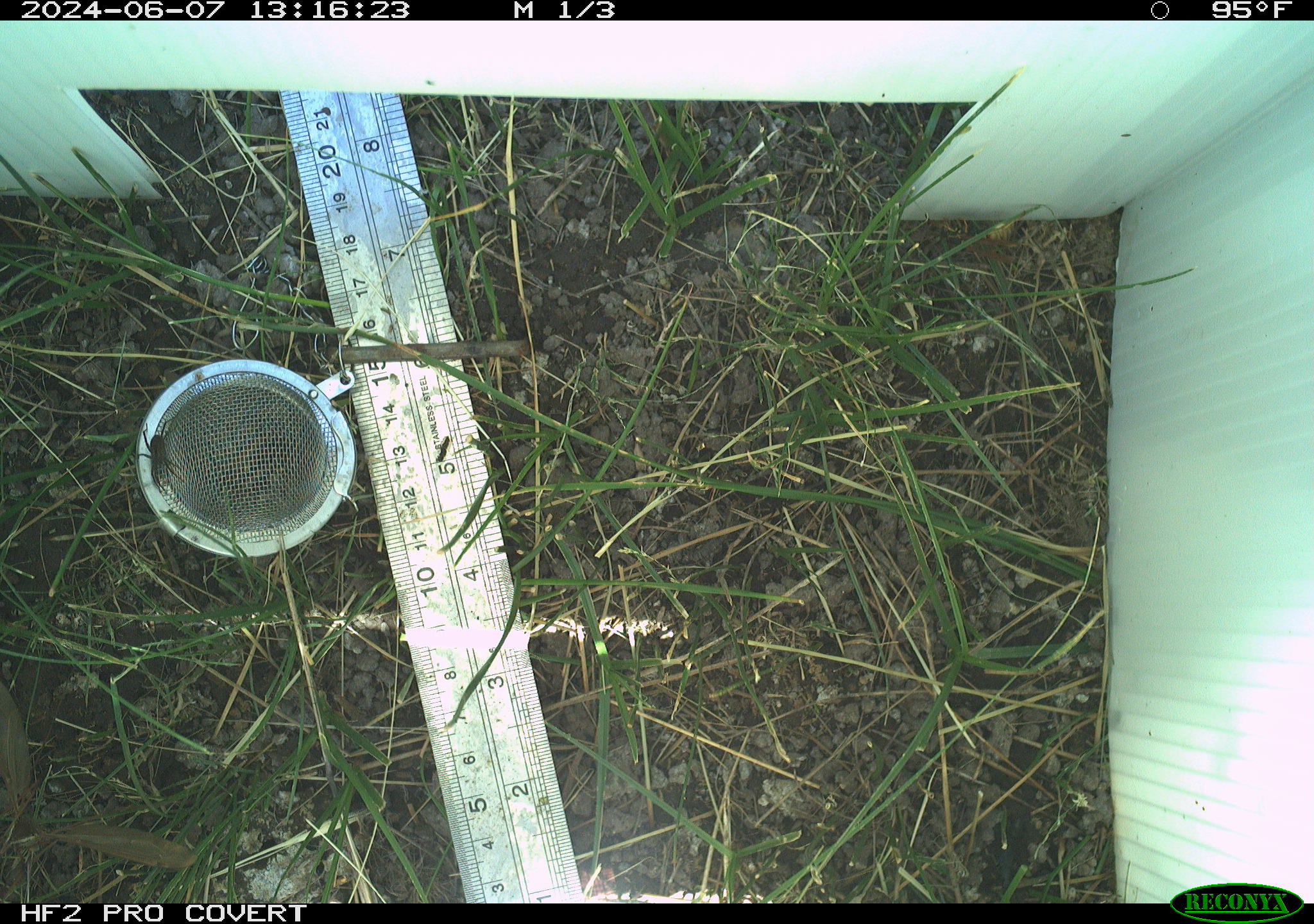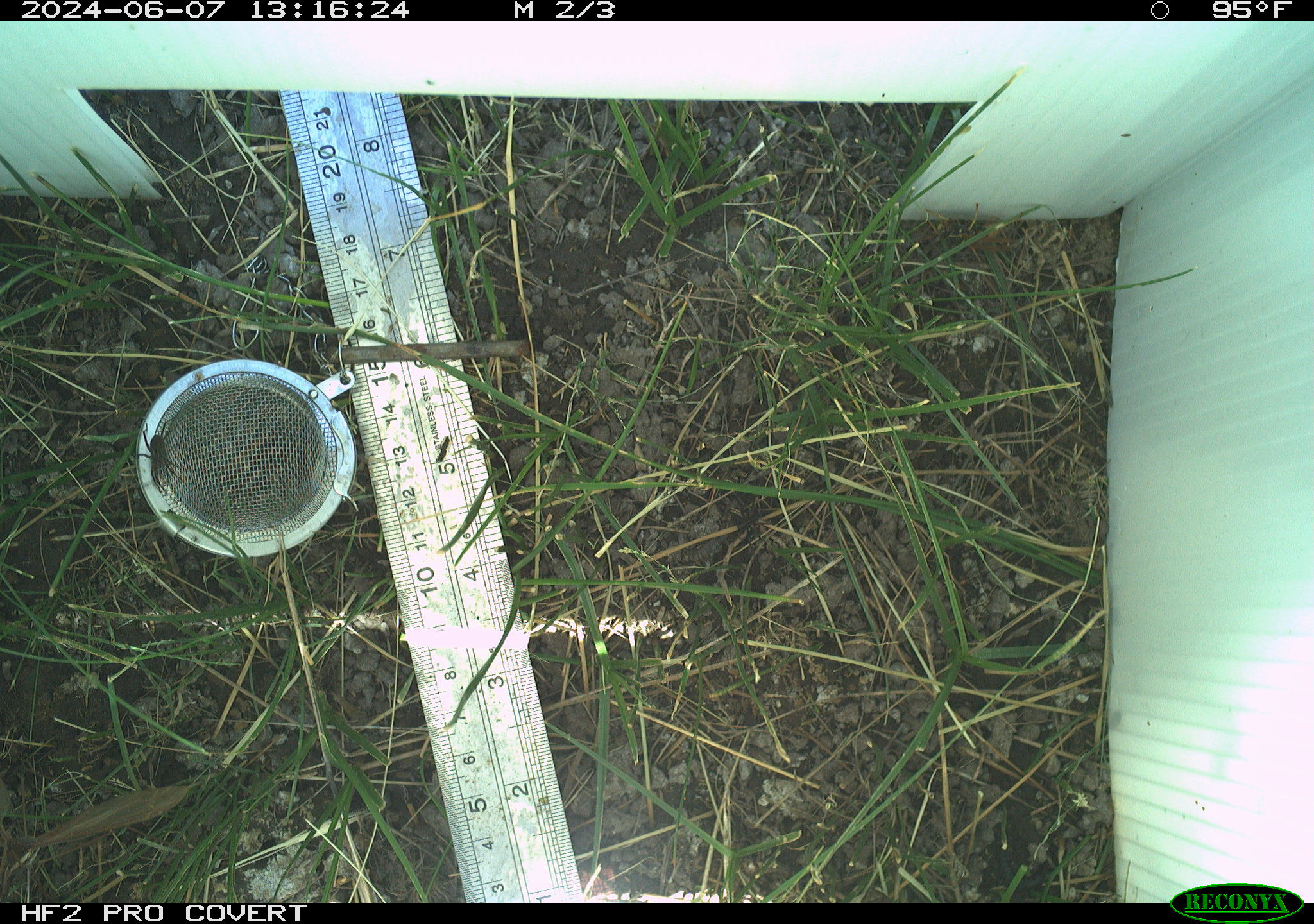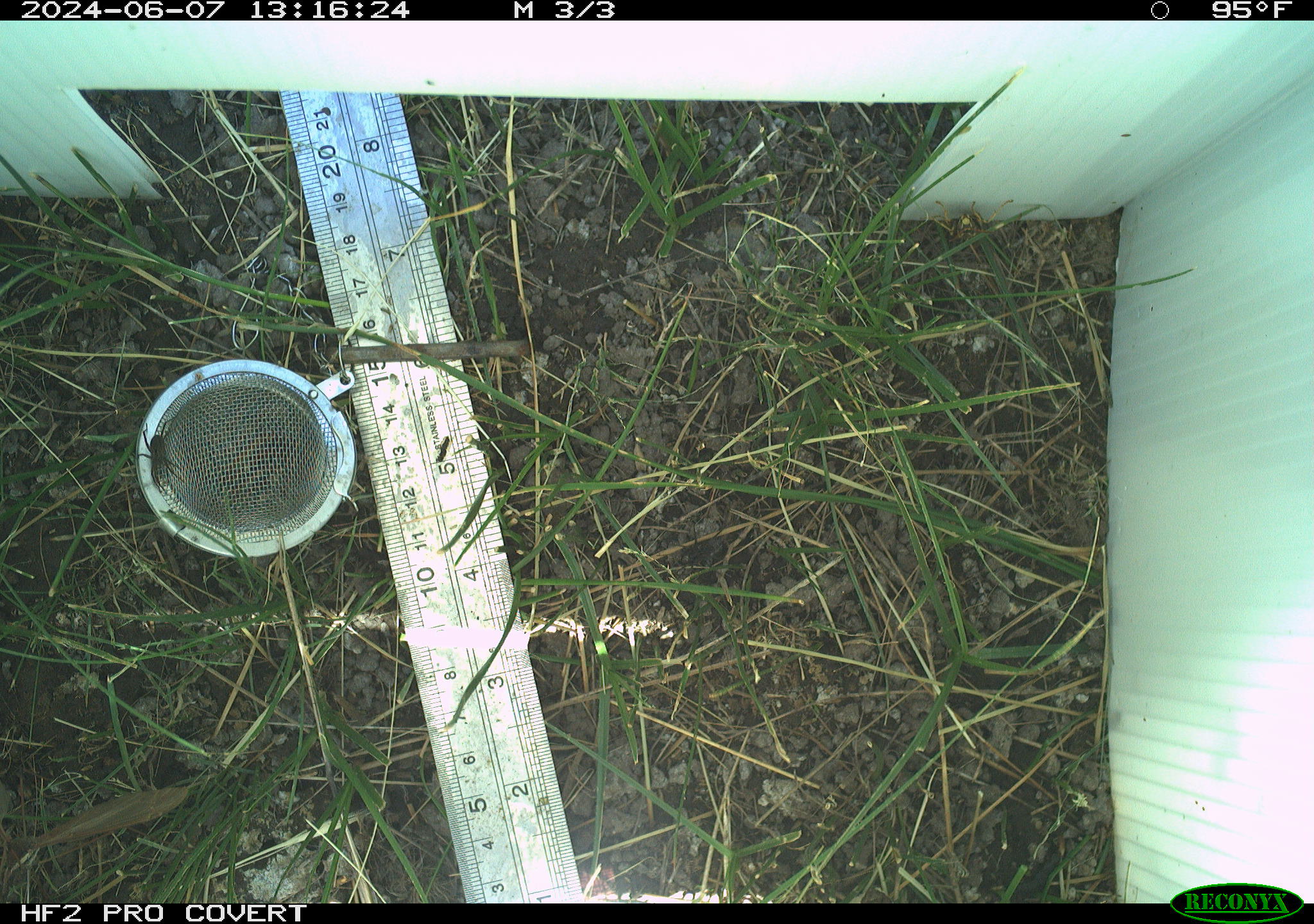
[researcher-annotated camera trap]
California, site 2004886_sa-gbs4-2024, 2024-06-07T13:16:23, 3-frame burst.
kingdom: Animalia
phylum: Arthropoda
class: Arachnida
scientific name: Arachnida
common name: arachnids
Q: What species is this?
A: Arachnids (Arachnida).